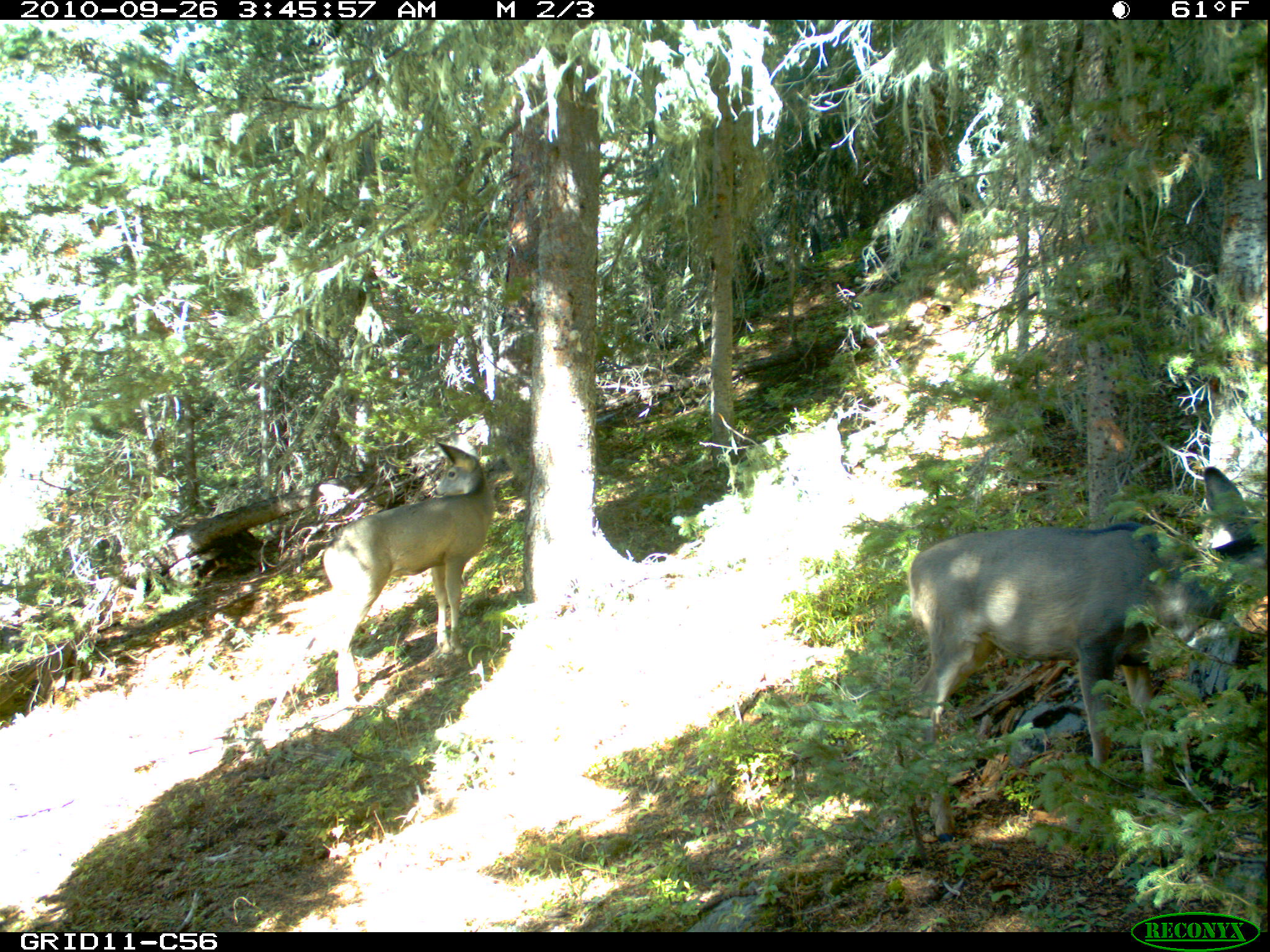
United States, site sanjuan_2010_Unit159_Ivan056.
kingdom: Animalia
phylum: Chordata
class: Mammalia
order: Artiodactyla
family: Cervidae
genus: Odocoileus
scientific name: Odocoileus hemionus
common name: mule deer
Odocoileus hemionus (mule deer).